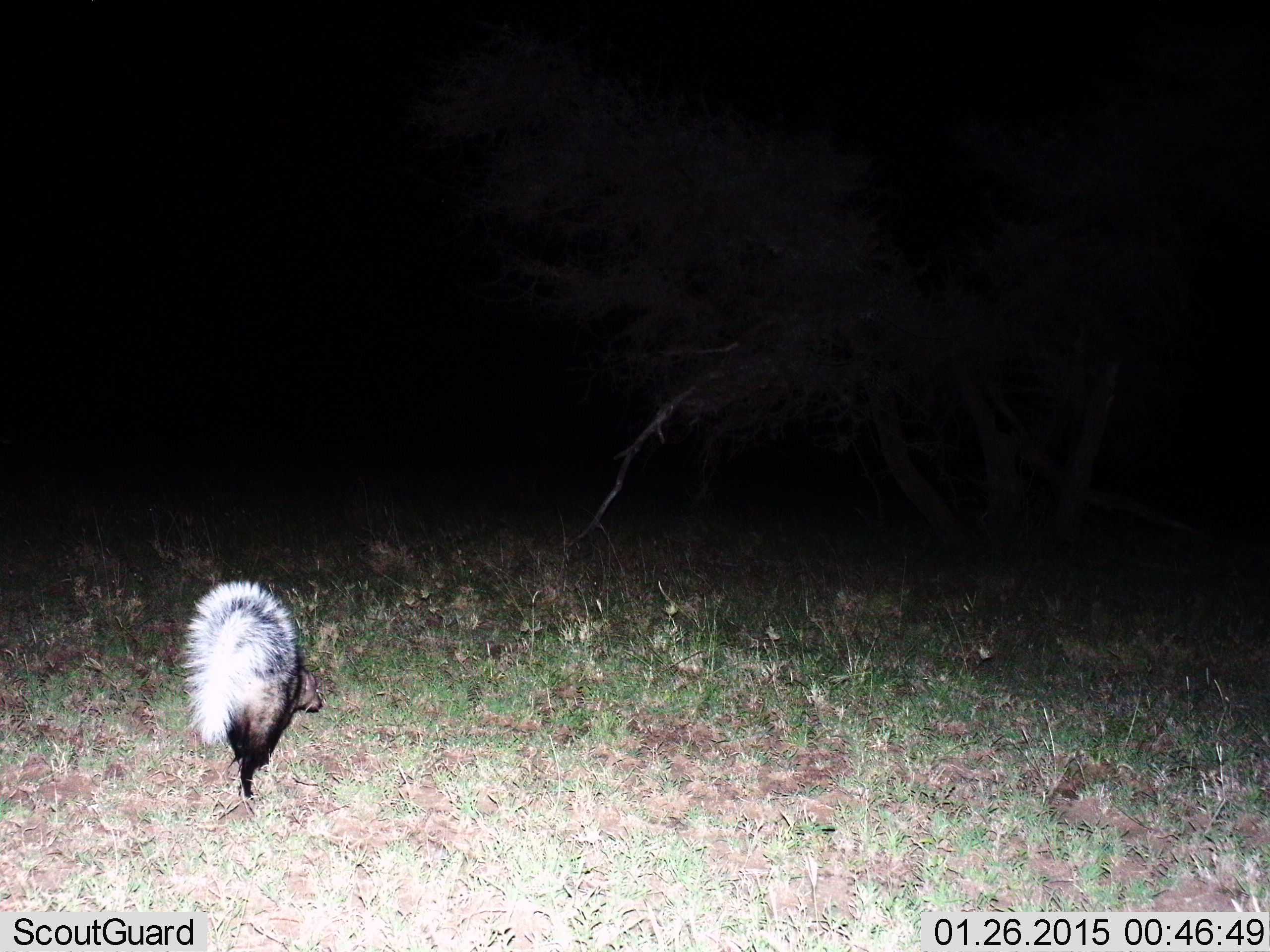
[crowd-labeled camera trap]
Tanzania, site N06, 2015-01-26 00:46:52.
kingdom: Animalia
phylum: Chordata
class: Mammalia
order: Carnivora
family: Mustelidae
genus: Ictonyx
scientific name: Ictonyx striatus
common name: zorilla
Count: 1.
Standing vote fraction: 38%.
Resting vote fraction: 0%.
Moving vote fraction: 62%.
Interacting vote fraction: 0%.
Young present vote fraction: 0%.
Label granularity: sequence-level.